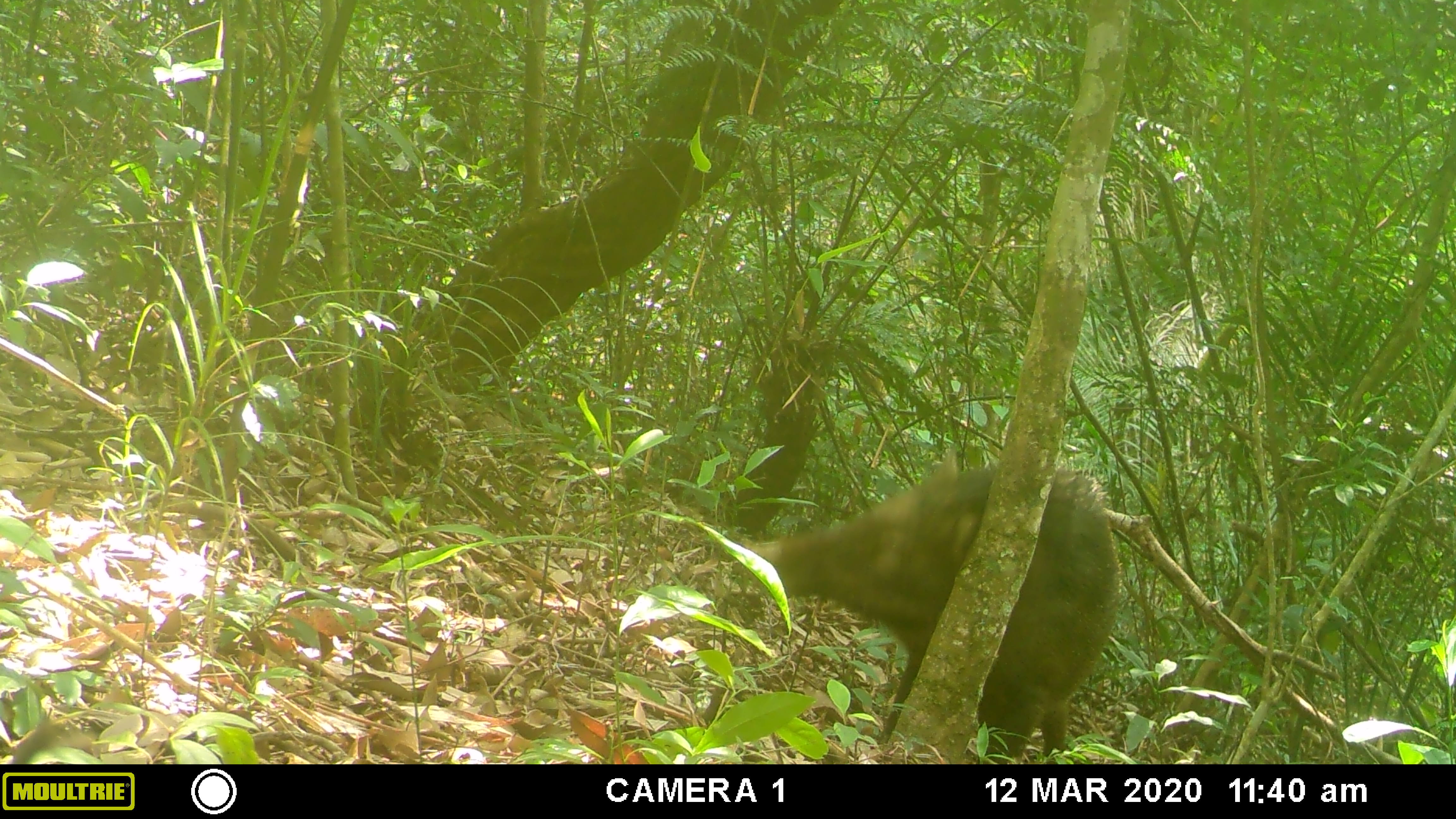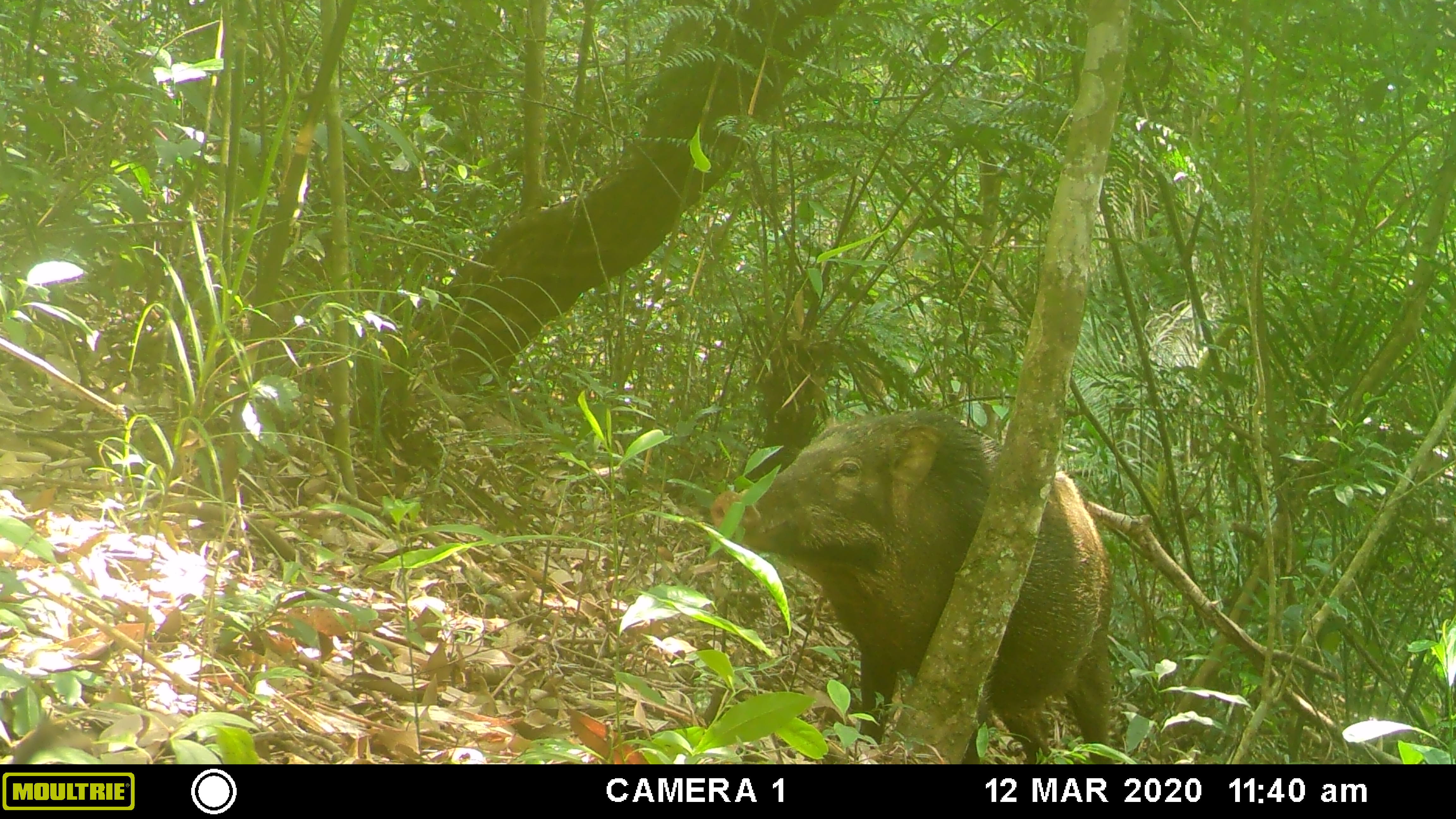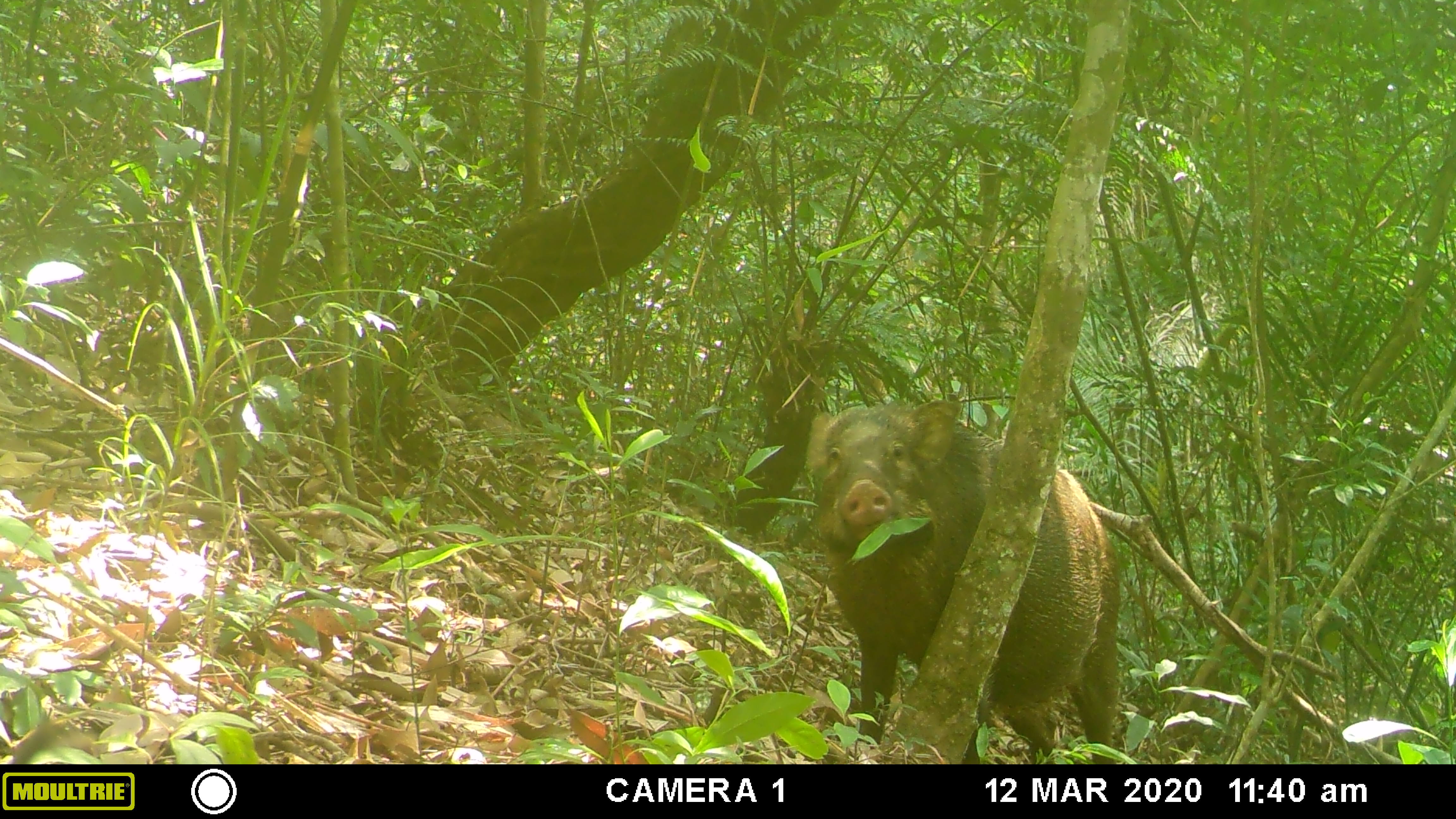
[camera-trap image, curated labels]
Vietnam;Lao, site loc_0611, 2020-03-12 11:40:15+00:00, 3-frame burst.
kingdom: Animalia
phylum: Chordata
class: Mammalia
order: Artiodactyla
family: Suidae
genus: Sus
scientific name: Sus scrofa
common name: eurasian wild pig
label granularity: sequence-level